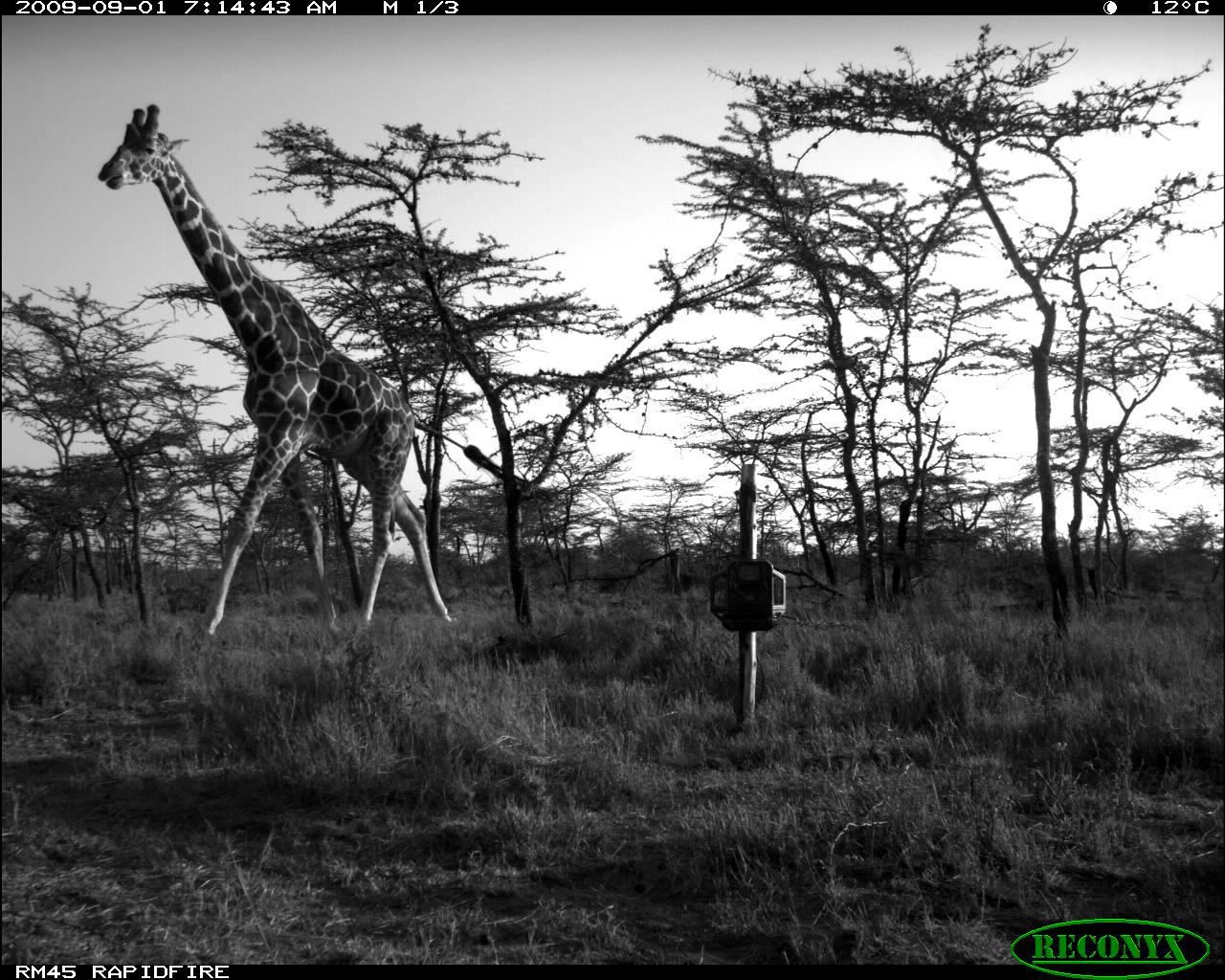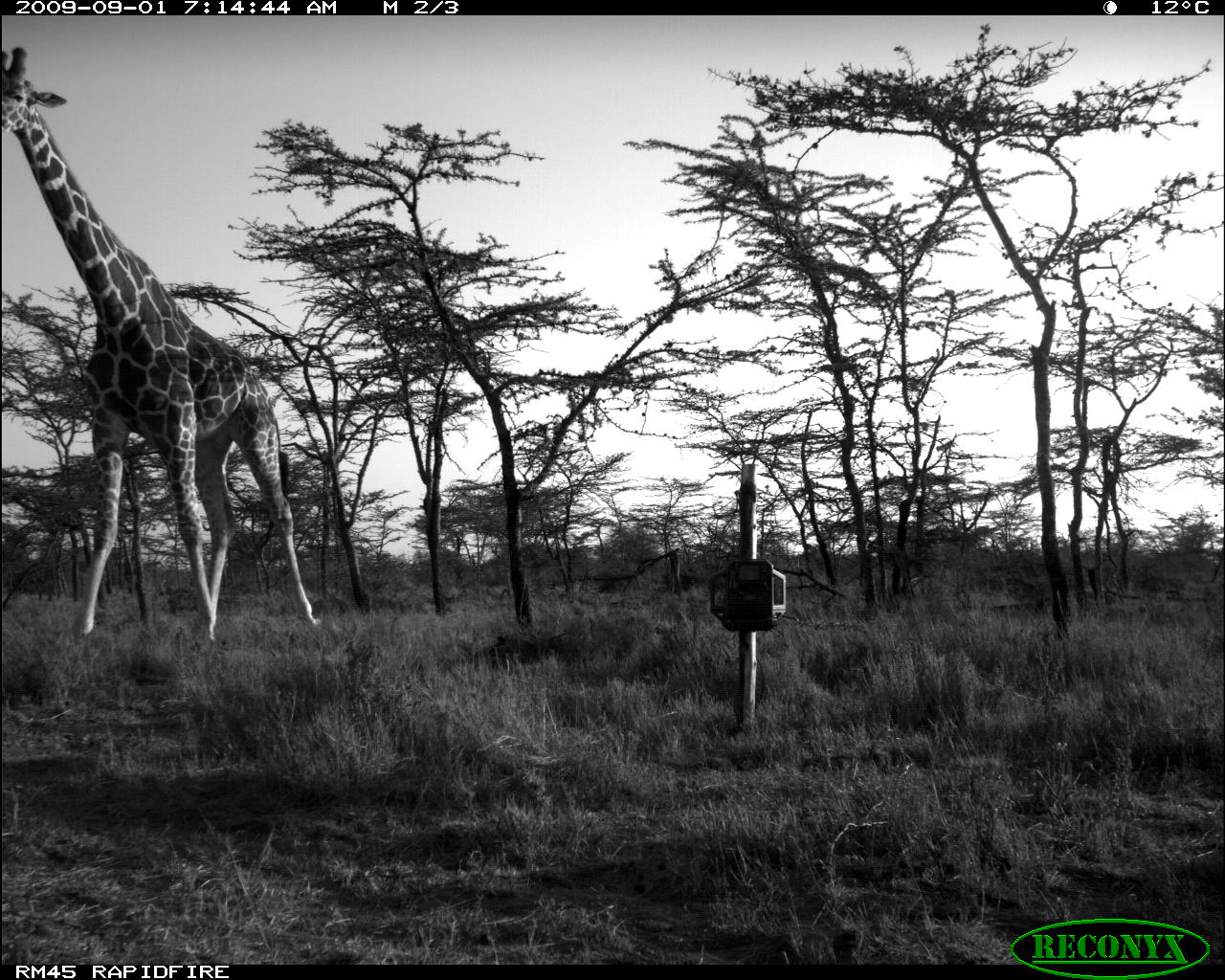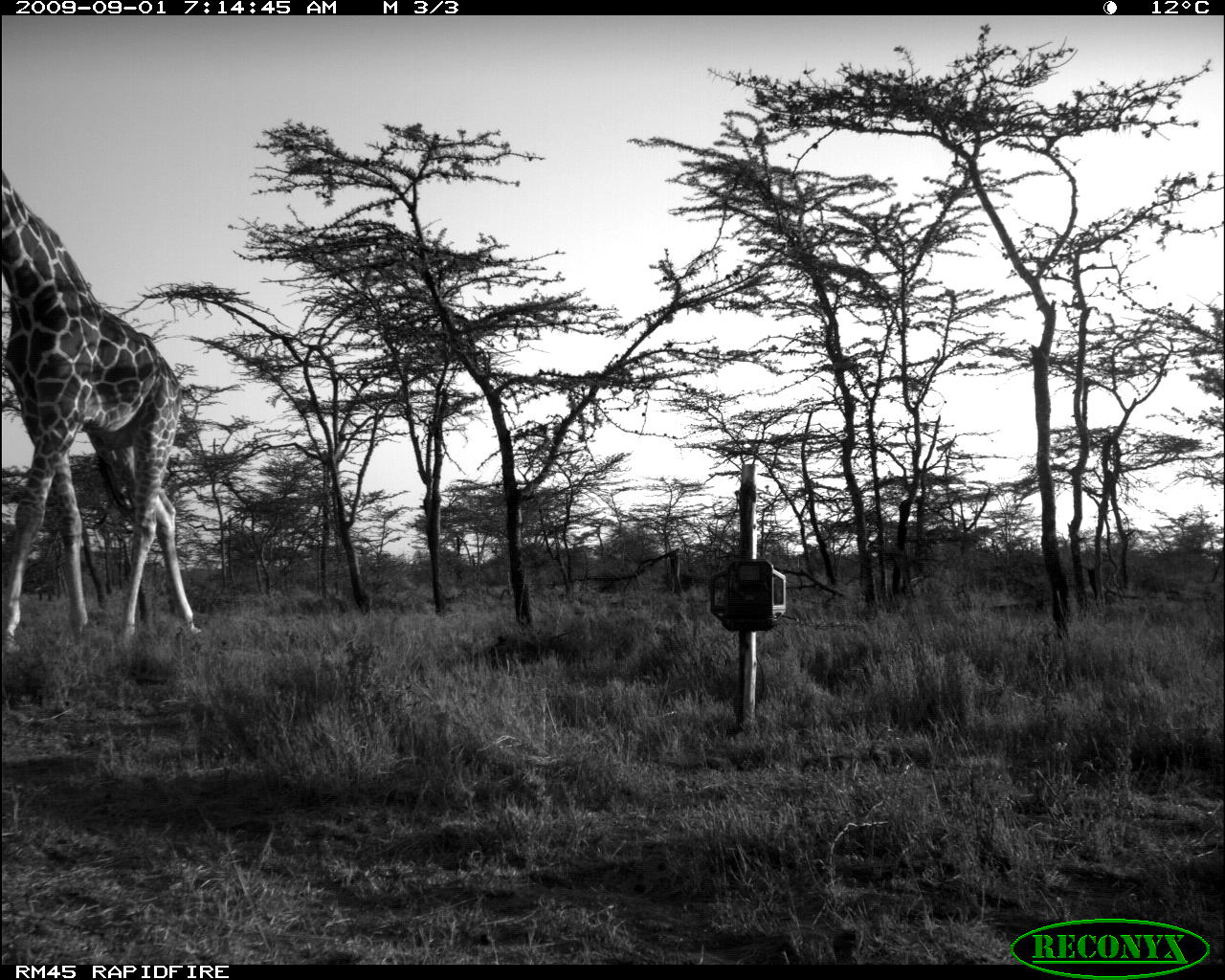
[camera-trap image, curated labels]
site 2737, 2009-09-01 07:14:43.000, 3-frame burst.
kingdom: Animalia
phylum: Chordata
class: Mammalia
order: Artiodactyla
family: Giraffidae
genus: Giraffa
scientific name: Giraffa camelopardalis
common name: giraffe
Giraffa camelopardalis (giraffe), count 1.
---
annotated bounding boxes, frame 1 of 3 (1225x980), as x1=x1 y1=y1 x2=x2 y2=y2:
giraffa camelopardalis: x1=93 y1=99 x2=458 y2=637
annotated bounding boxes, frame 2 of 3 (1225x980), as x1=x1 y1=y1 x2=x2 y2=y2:
giraffa camelopardalis: x1=0 y1=41 x2=325 y2=637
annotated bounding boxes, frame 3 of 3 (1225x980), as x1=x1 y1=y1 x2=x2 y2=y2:
giraffa camelopardalis: x1=0 y1=172 x2=205 y2=647